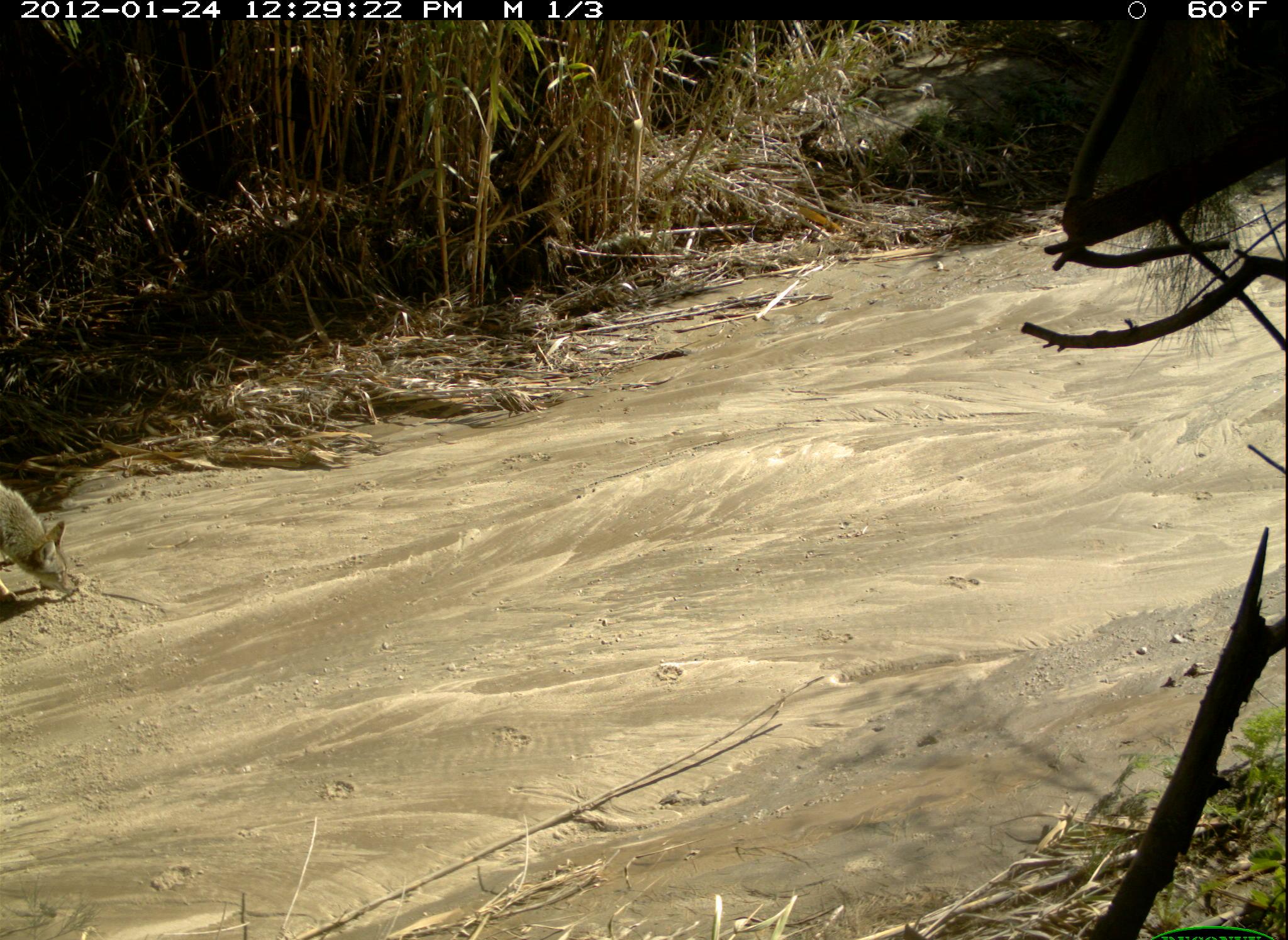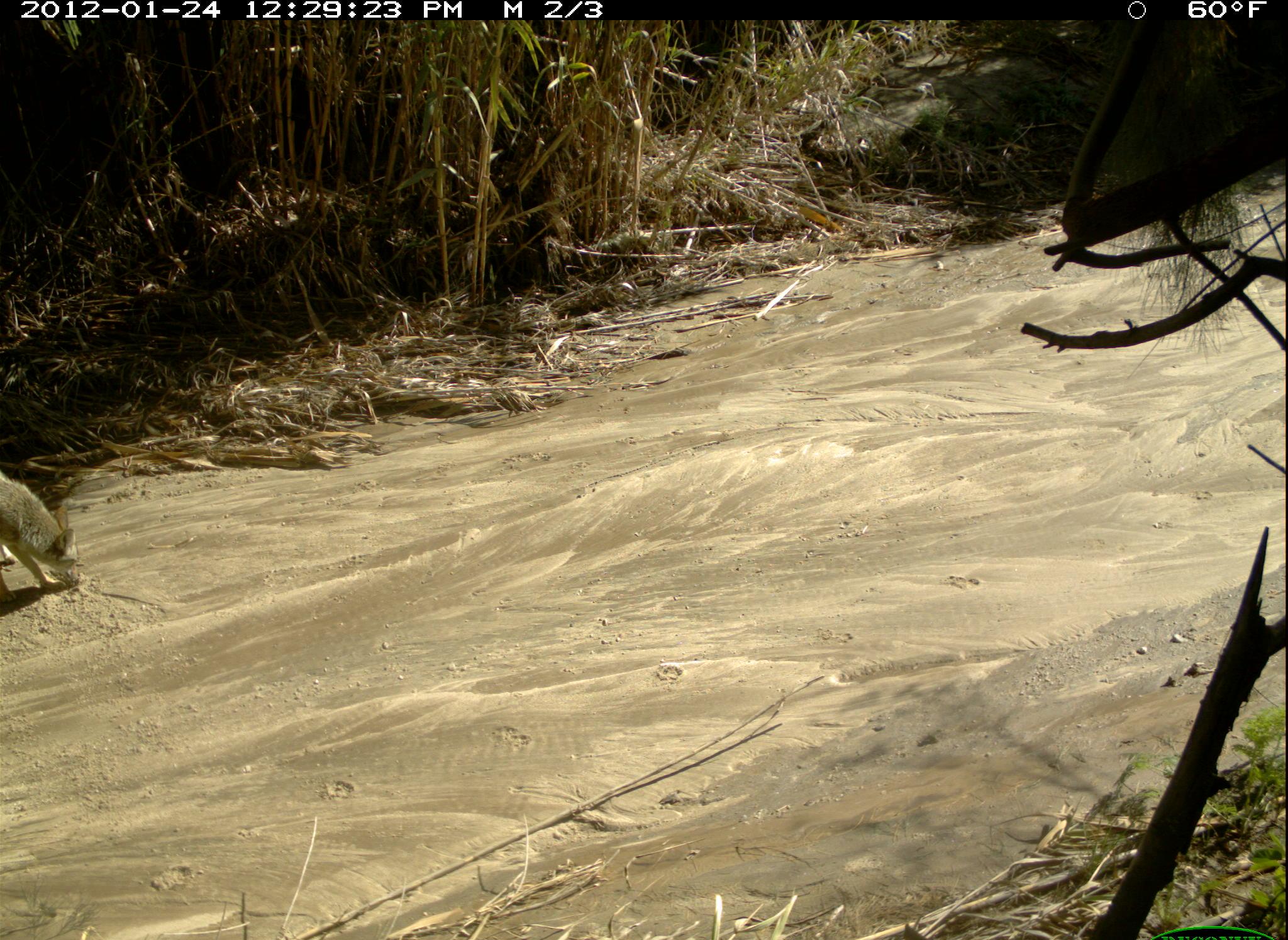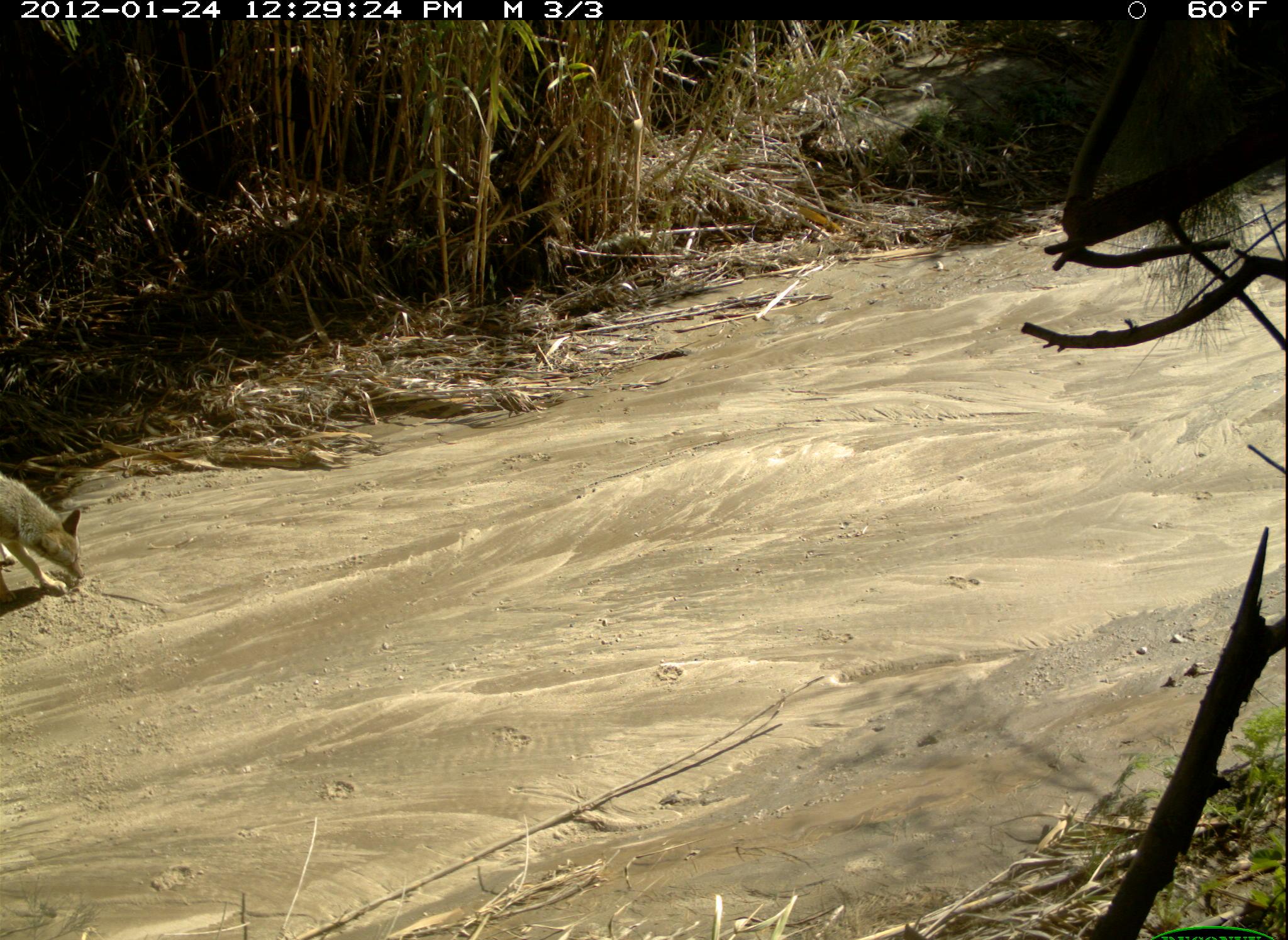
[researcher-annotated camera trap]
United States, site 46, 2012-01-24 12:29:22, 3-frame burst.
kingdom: Animalia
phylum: Chordata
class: Mammalia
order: Carnivora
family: Canidae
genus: Canis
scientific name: Canis latrans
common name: coyote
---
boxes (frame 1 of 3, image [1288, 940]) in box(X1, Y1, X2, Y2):
coyote: box(2, 465, 87, 636)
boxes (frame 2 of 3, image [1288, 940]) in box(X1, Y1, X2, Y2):
coyote: box(0, 462, 100, 622)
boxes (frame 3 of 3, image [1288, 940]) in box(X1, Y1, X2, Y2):
coyote: box(2, 457, 95, 620)